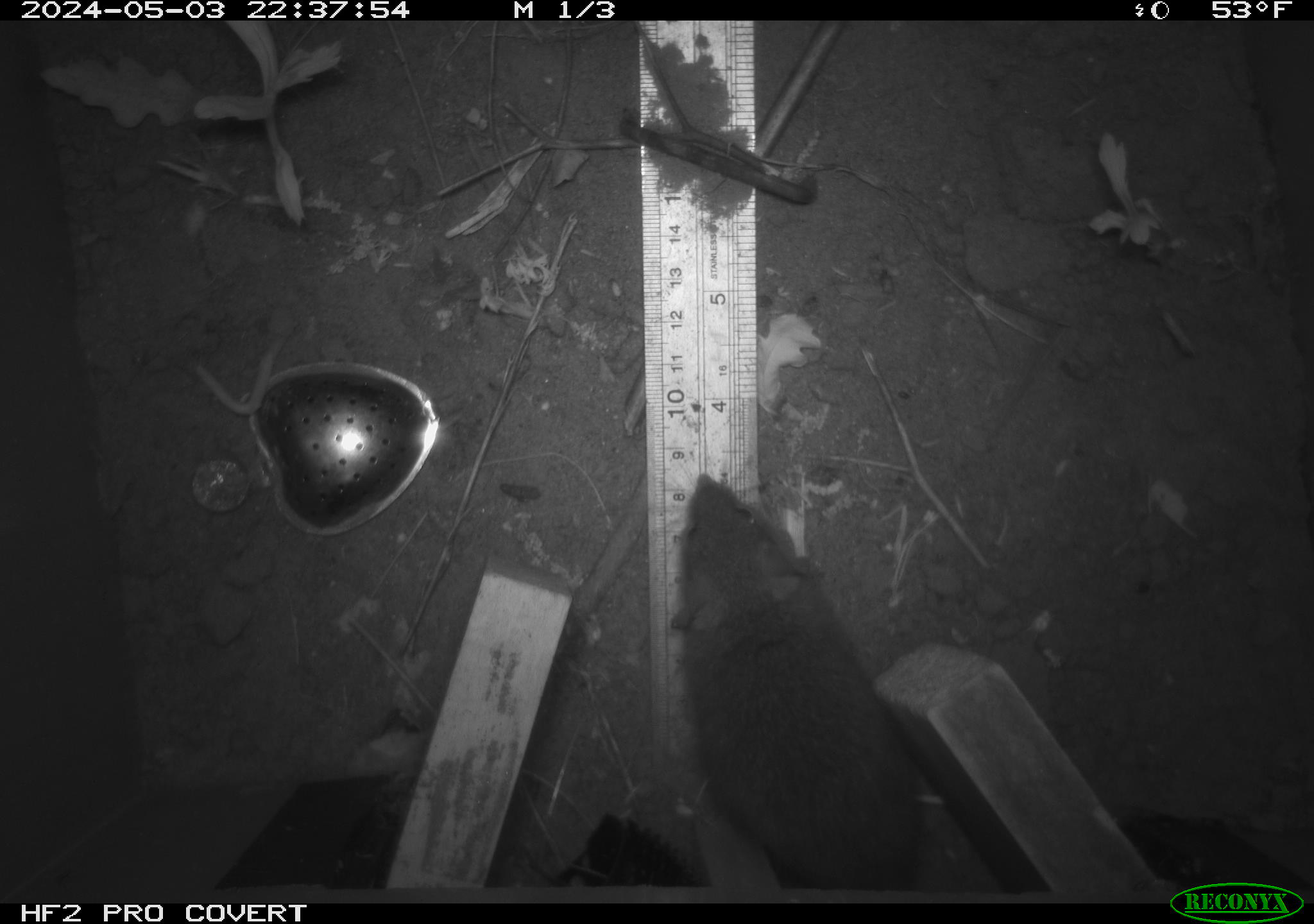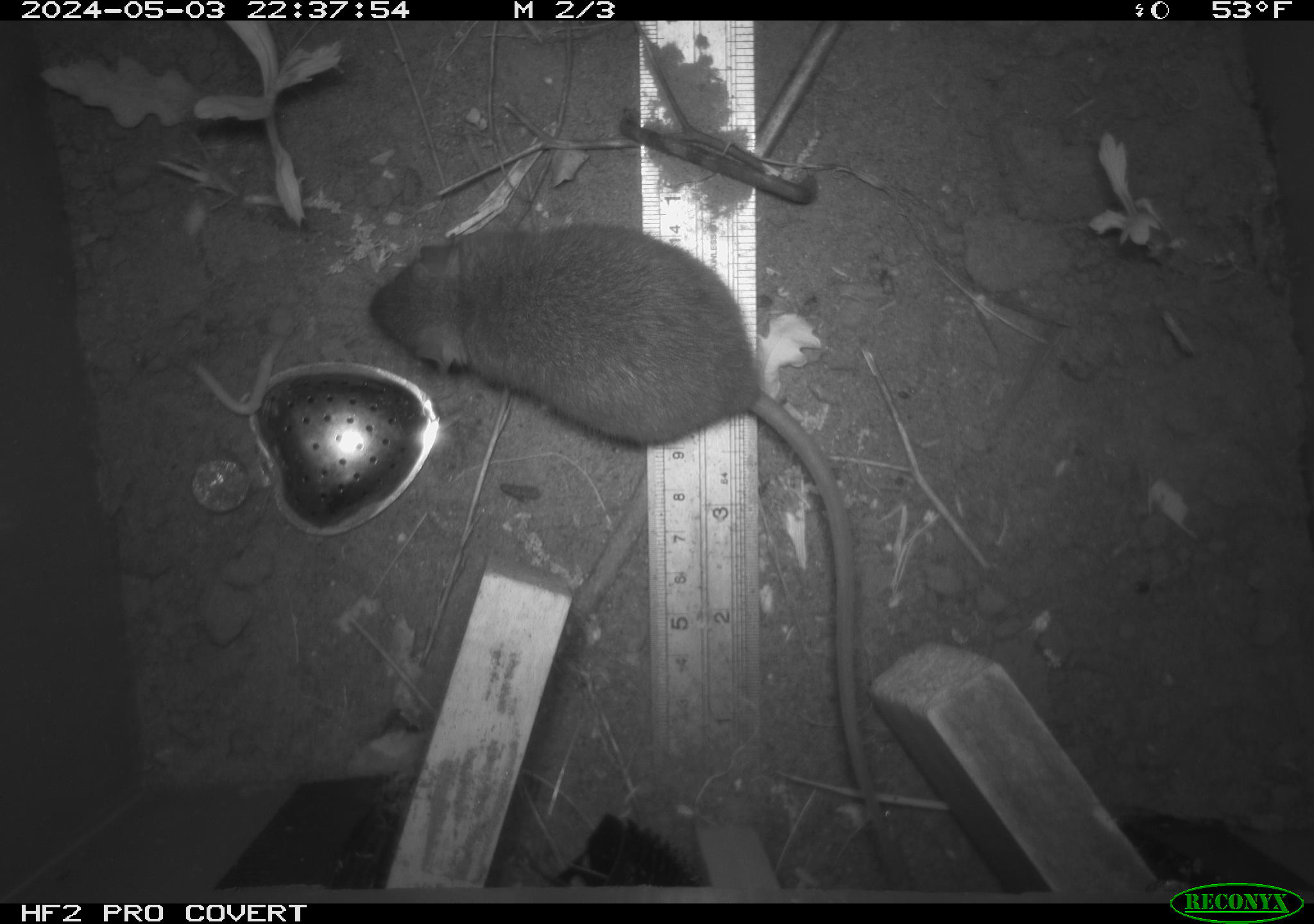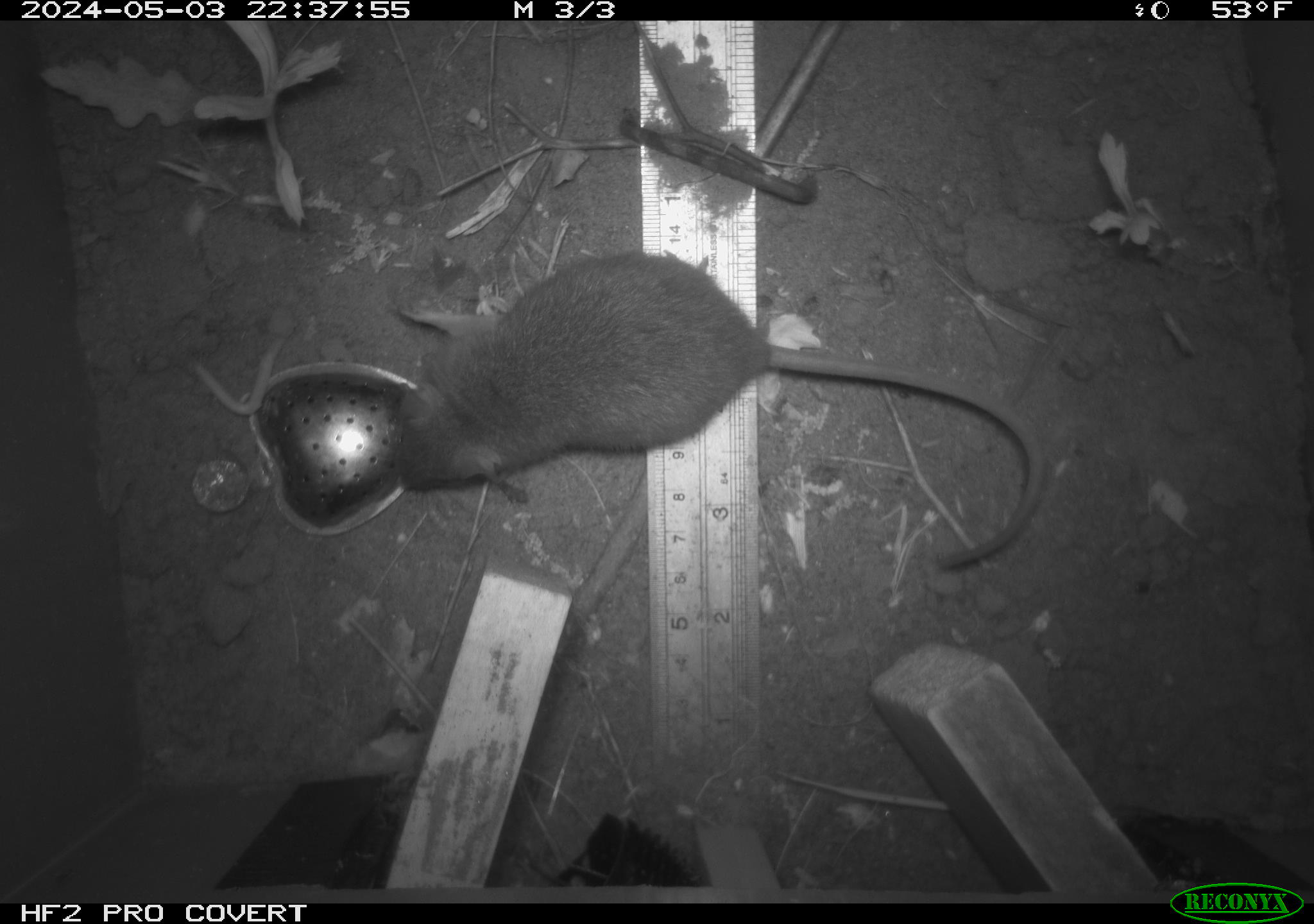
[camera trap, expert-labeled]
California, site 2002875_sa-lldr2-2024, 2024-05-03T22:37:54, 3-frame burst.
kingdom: Animalia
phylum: Chordata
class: Mammalia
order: Rodentia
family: Muridae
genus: Rattus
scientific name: Rattus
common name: rat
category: rattus species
Rattus species (rat) (Rattus).